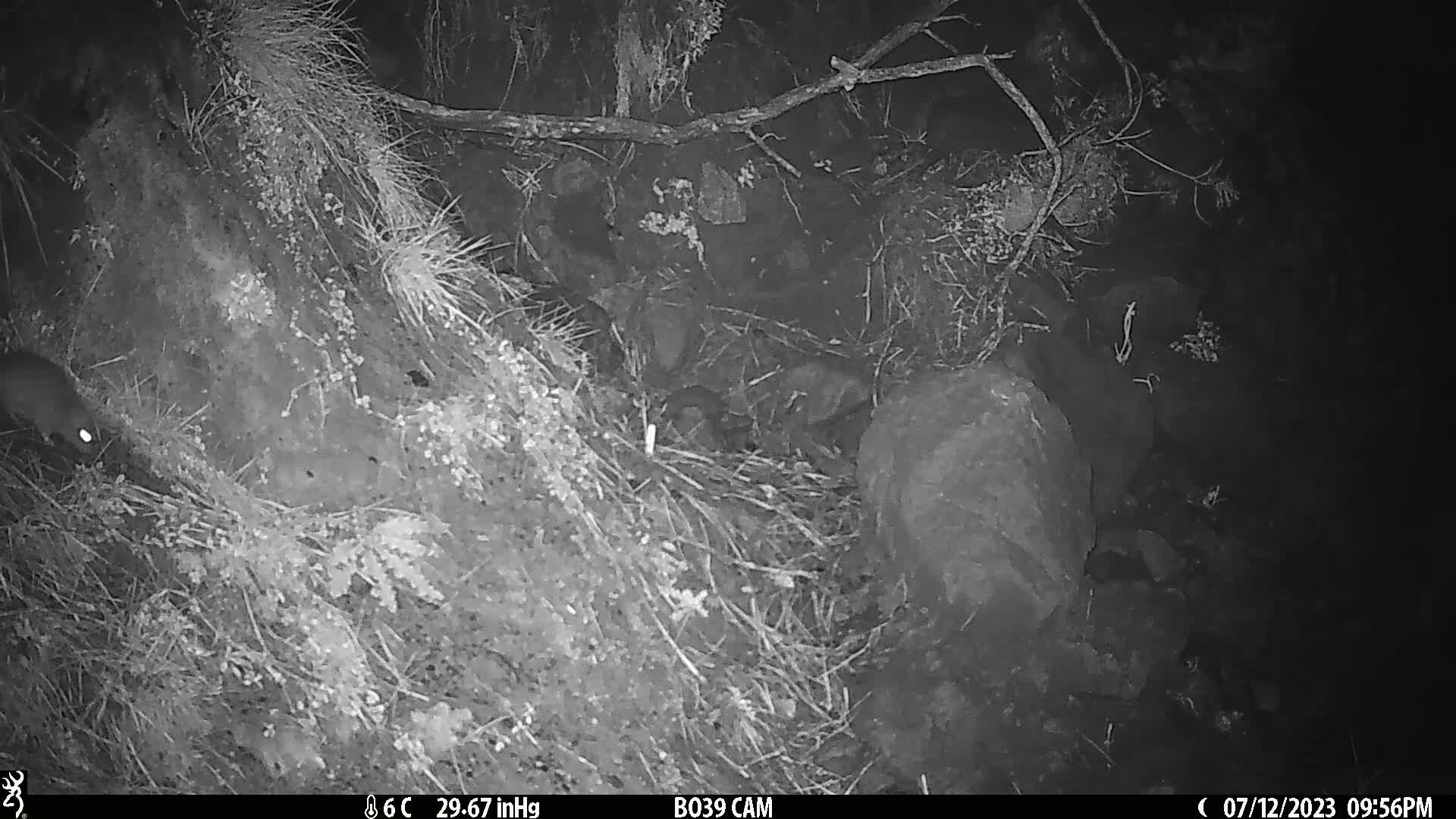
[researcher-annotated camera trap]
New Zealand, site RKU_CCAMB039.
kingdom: Animalia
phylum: Chordata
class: Mammalia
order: Rodentia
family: Muridae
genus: Rattus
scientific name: Rattus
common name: rat